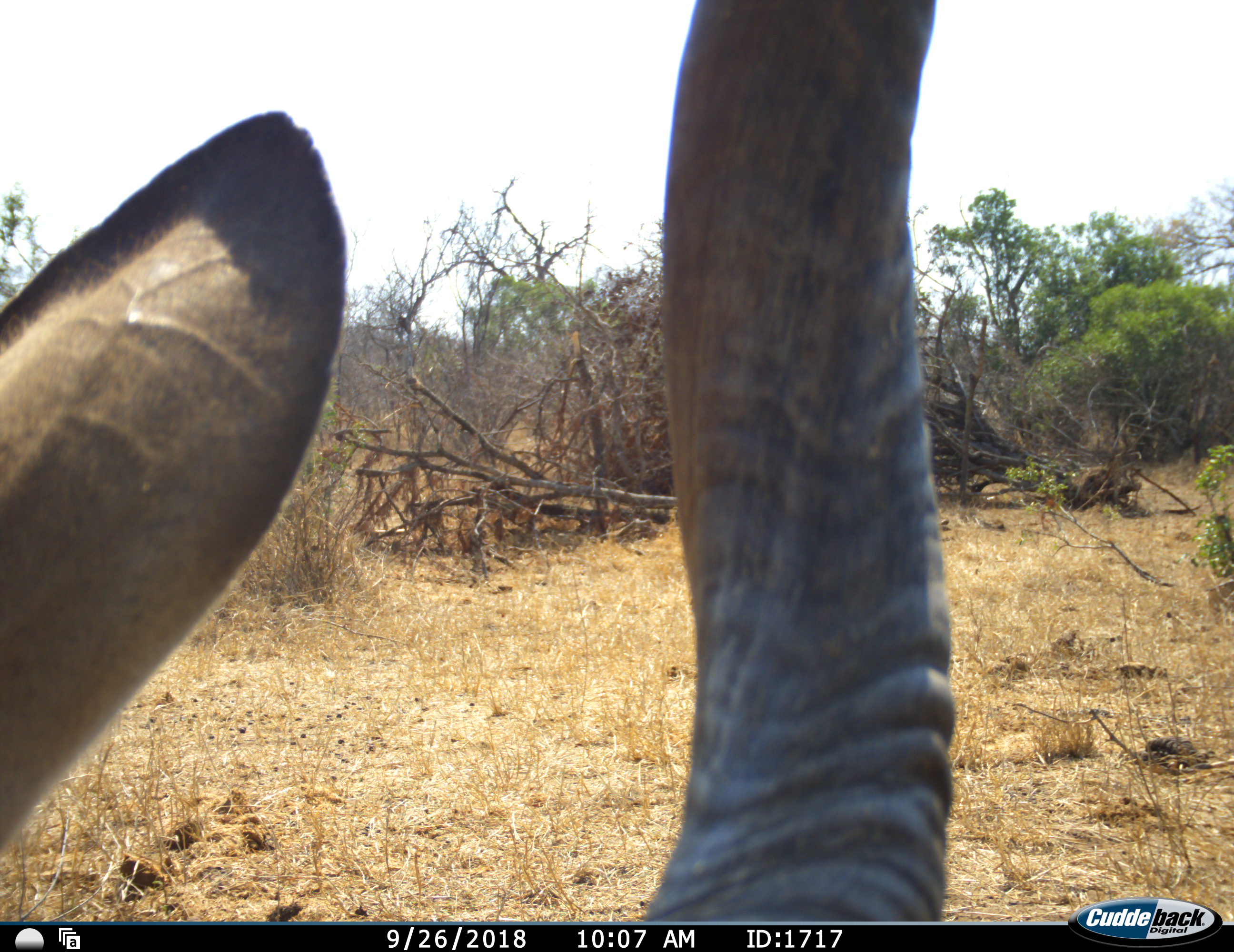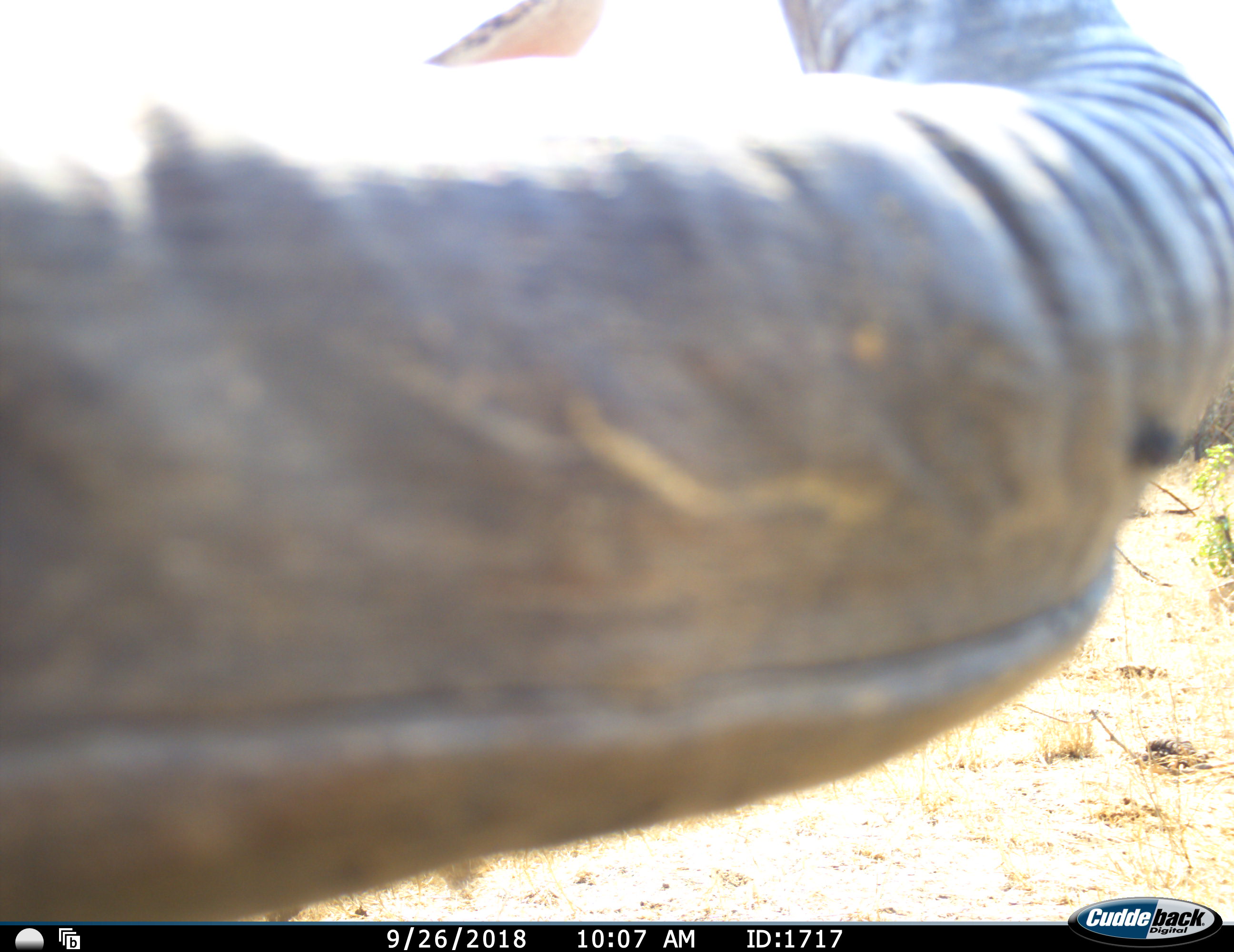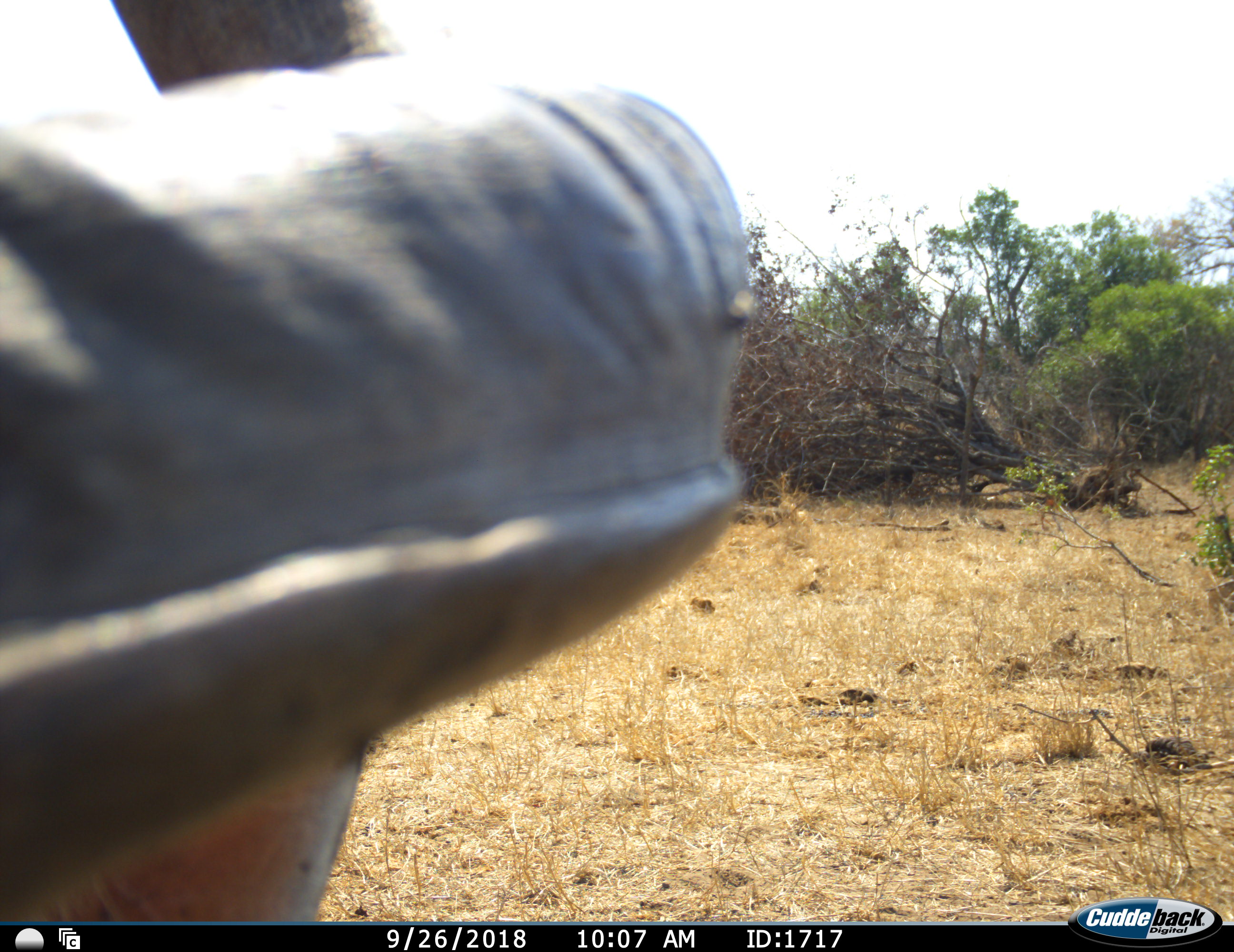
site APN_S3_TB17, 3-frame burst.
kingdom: Animalia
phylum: Chordata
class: Mammalia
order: Artiodactyla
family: Bovidae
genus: Tragelaphus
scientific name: Tragelaphus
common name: kudu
Kudu (Tragelaphus), count 1. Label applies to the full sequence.